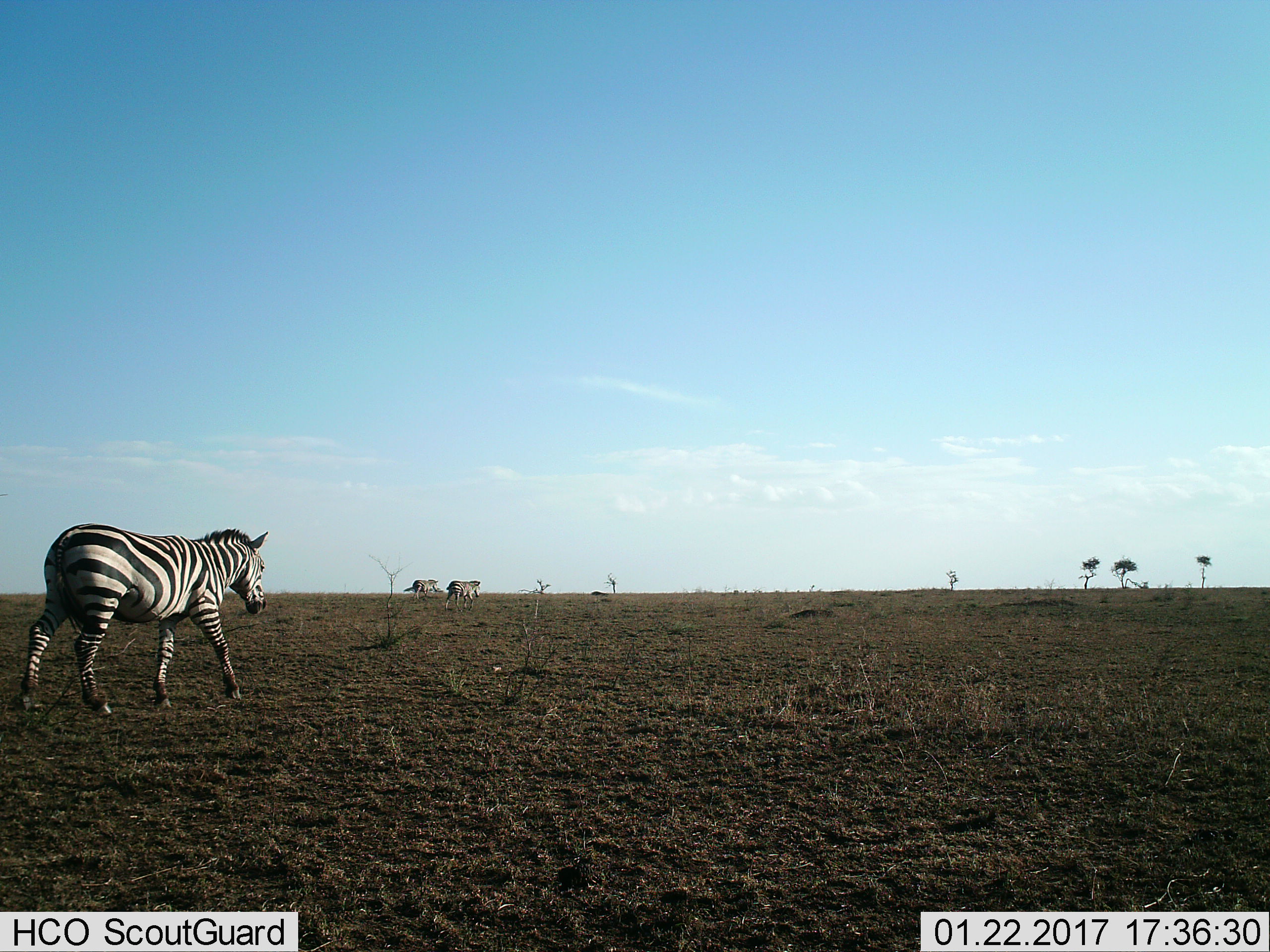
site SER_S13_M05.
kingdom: Animalia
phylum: Chordata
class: Mammalia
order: Perissodactyla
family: Equidae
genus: Equus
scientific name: Equus quagga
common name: plains zebra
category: zebraplains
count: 3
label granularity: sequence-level